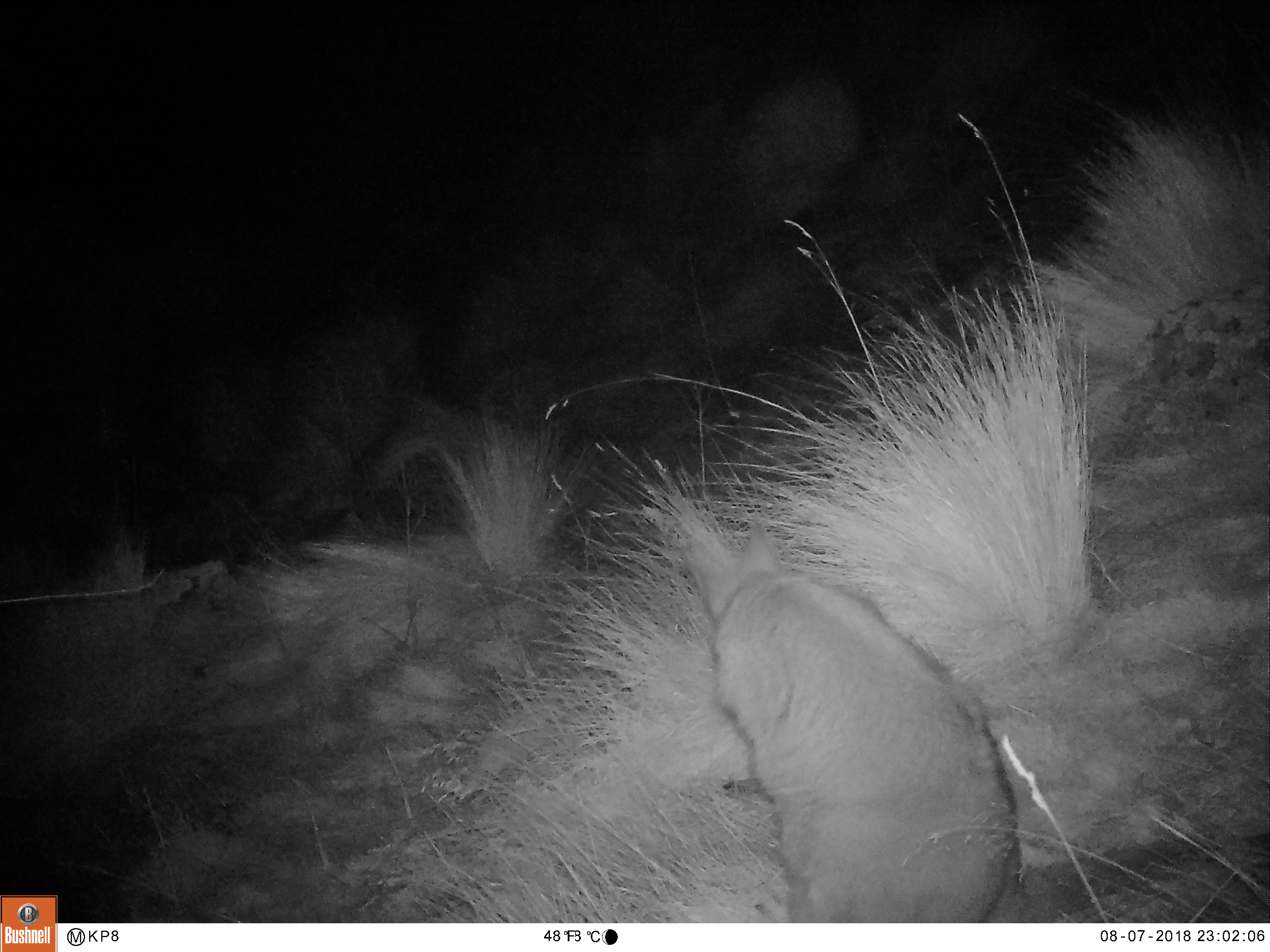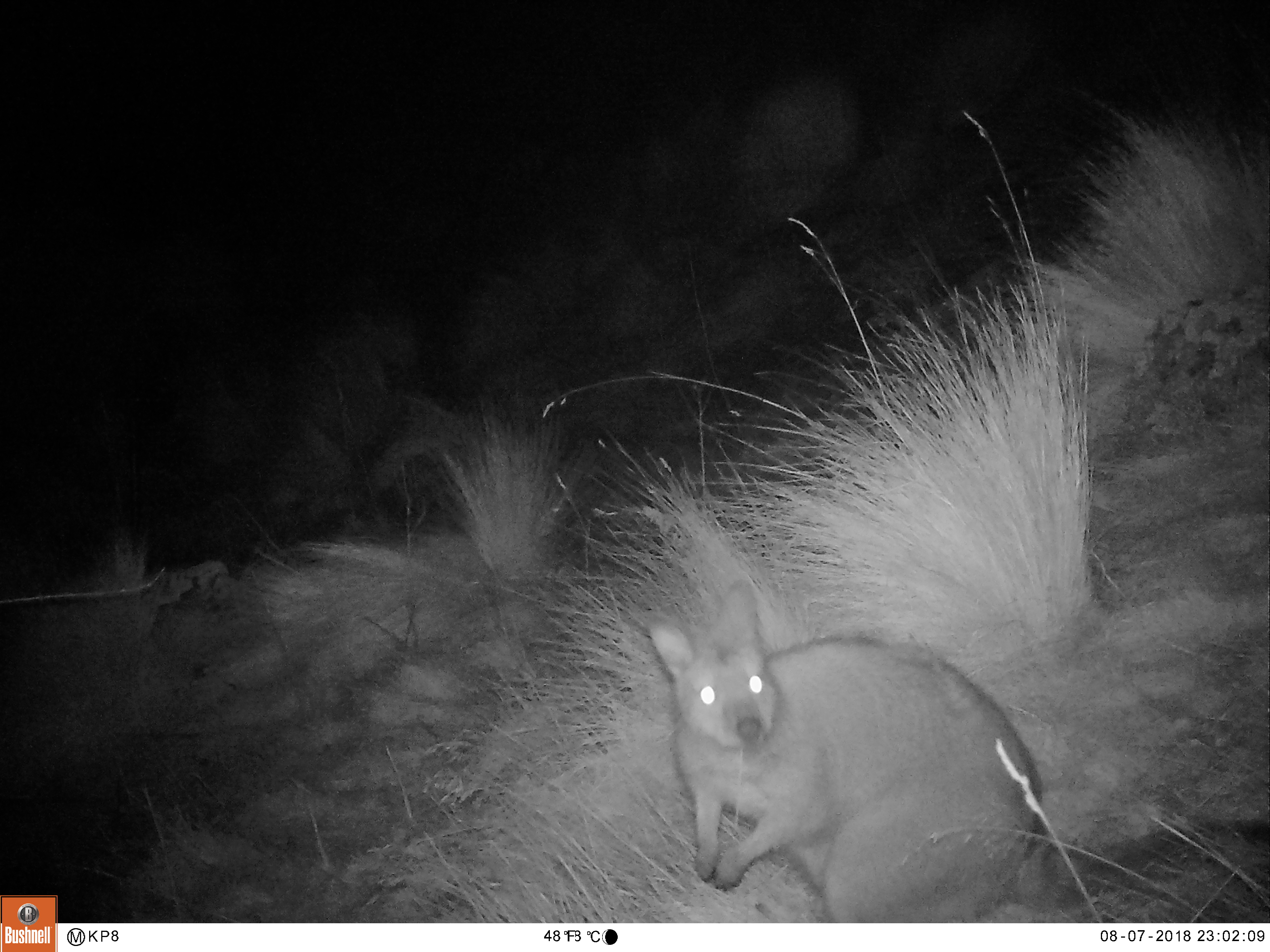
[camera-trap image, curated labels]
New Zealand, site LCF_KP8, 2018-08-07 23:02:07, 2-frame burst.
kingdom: Animalia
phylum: Chordata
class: Mammalia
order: Diprotodontia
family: Macropodidae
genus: Notamacropus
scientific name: Notamacropus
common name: wallaby